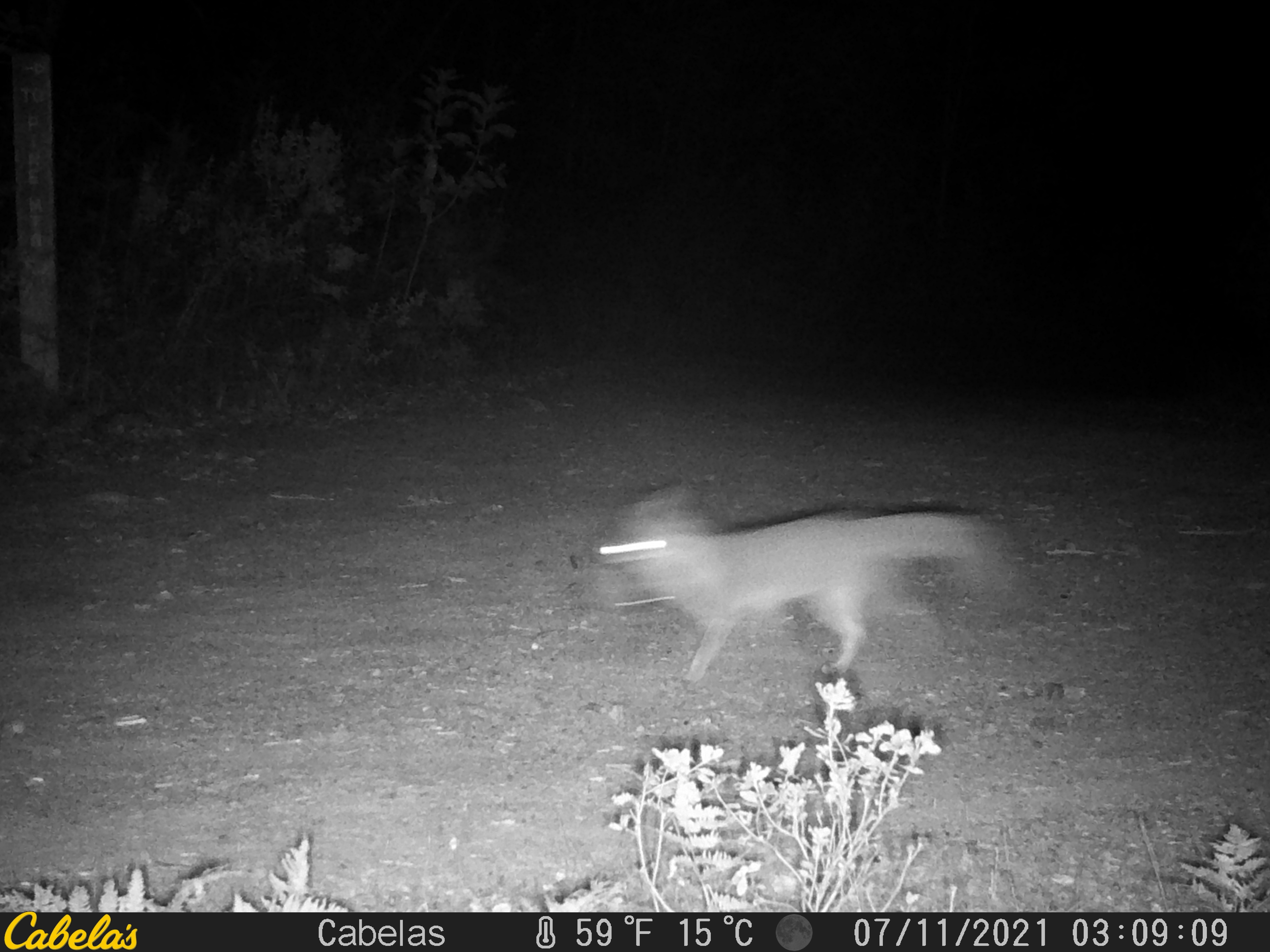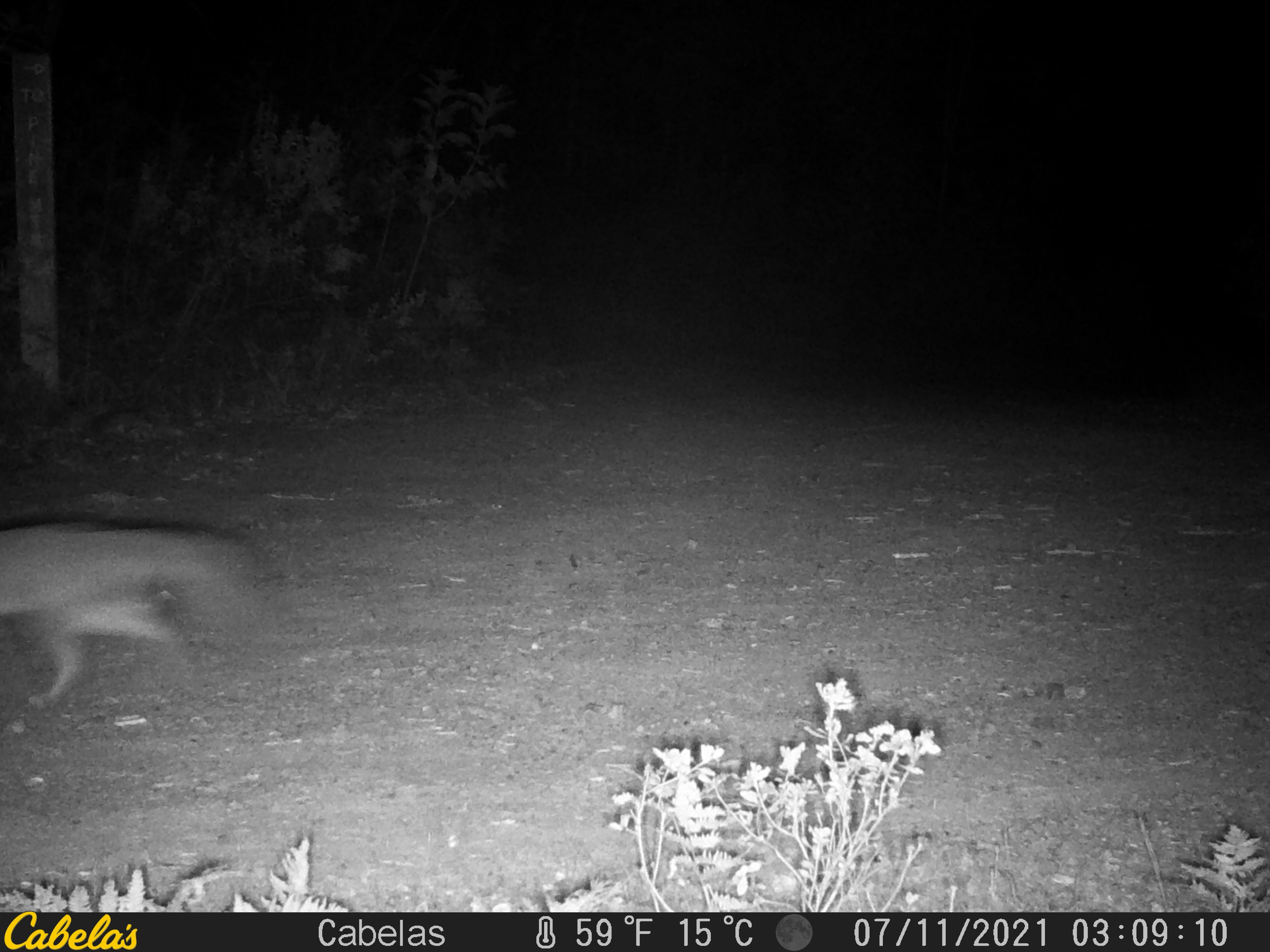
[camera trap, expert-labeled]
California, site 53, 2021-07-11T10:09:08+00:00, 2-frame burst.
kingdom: Animalia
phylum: Chordata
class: Mammalia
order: Carnivora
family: Canidae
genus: Urocyon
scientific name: Urocyon cinereoargenteus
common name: gray fox